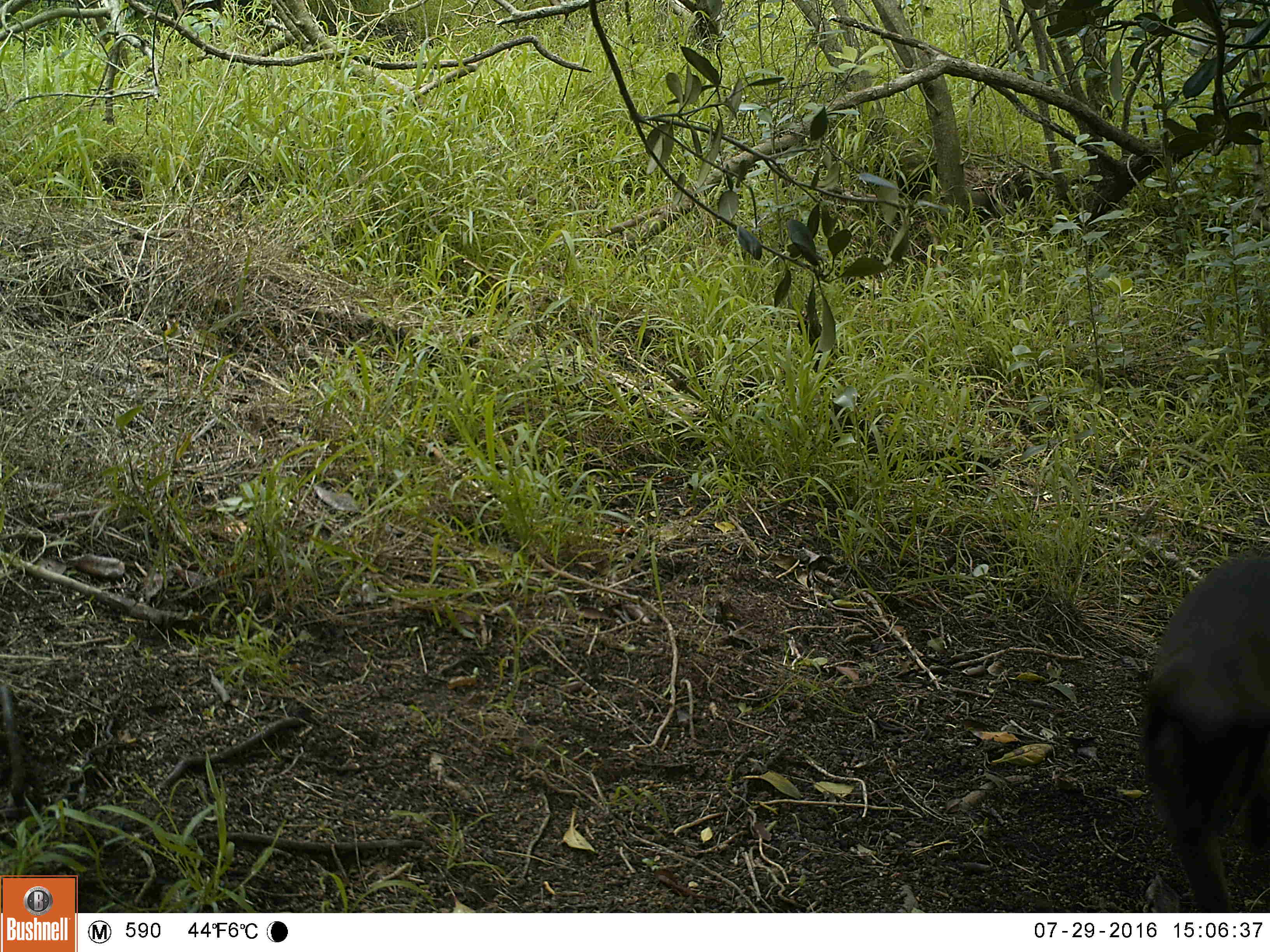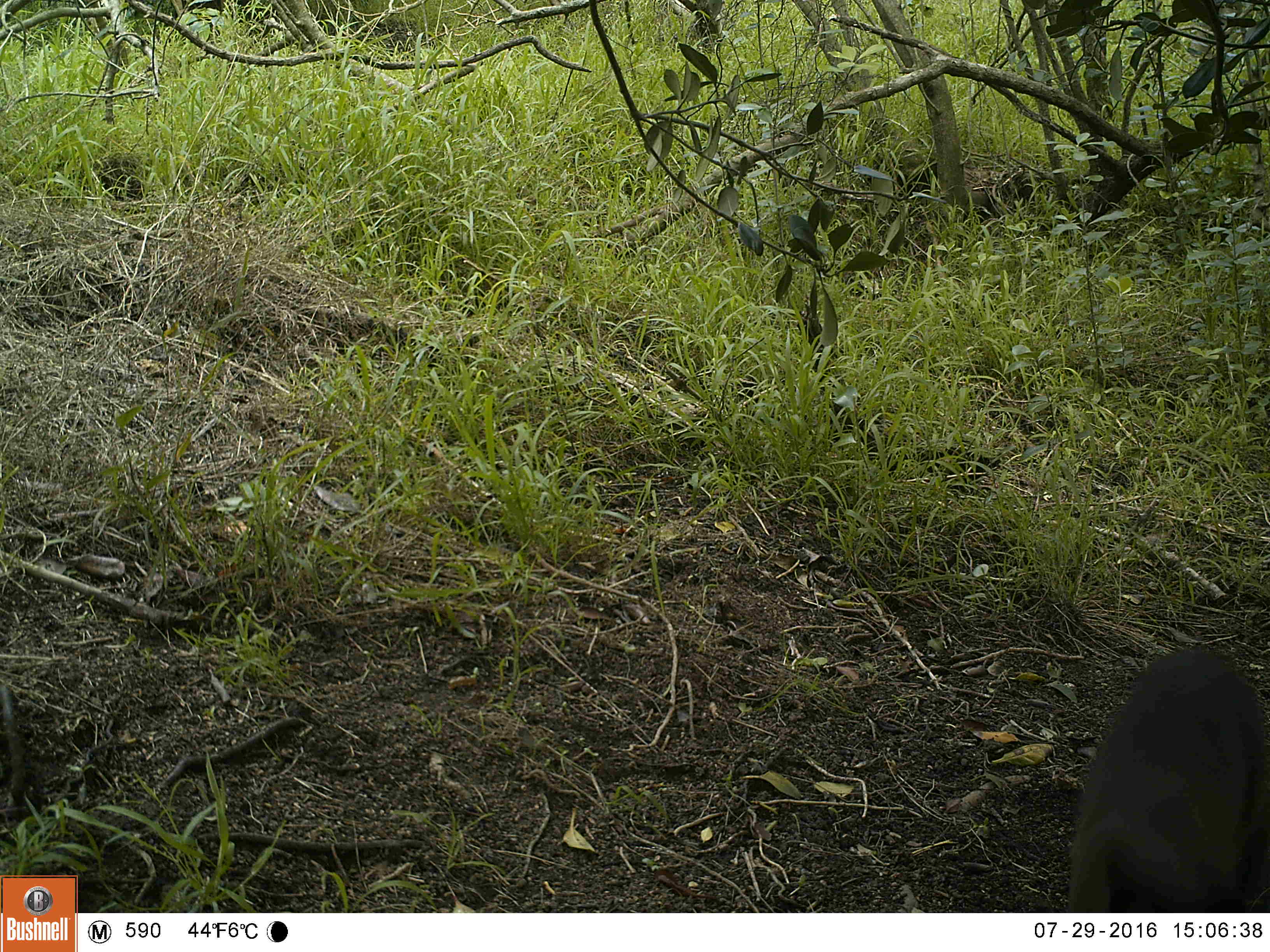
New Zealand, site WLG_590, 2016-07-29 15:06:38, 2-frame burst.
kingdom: Animalia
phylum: Chordata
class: Mammalia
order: Carnivora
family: Felidae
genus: Felis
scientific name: Felis catus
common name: domestic cat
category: cat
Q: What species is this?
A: Cat (domestic cat) (Felis catus).